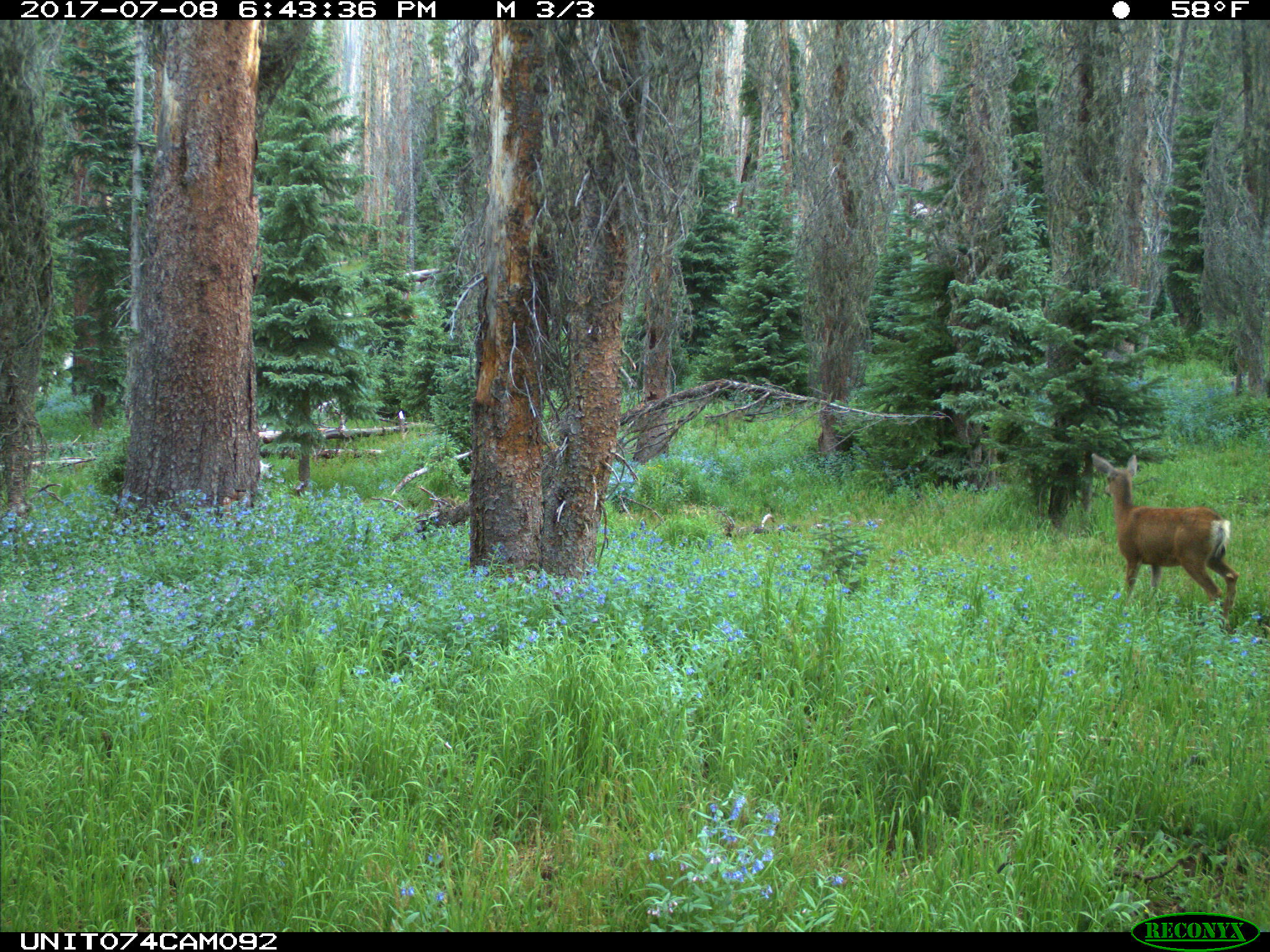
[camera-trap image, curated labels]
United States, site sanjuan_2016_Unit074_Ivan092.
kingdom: Animalia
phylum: Chordata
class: Mammalia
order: Artiodactyla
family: Cervidae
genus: Odocoileus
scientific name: Odocoileus hemionus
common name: mule deer